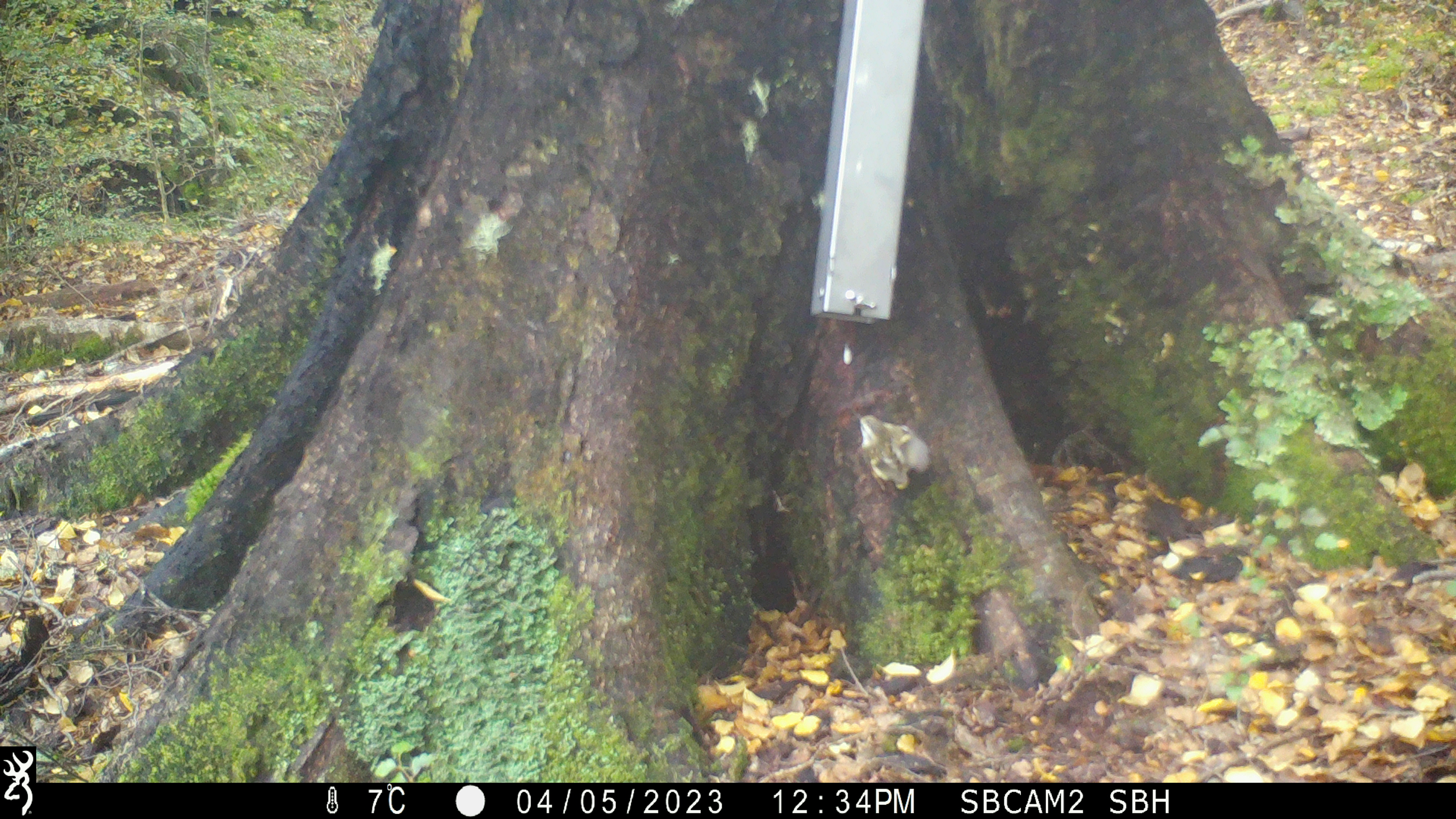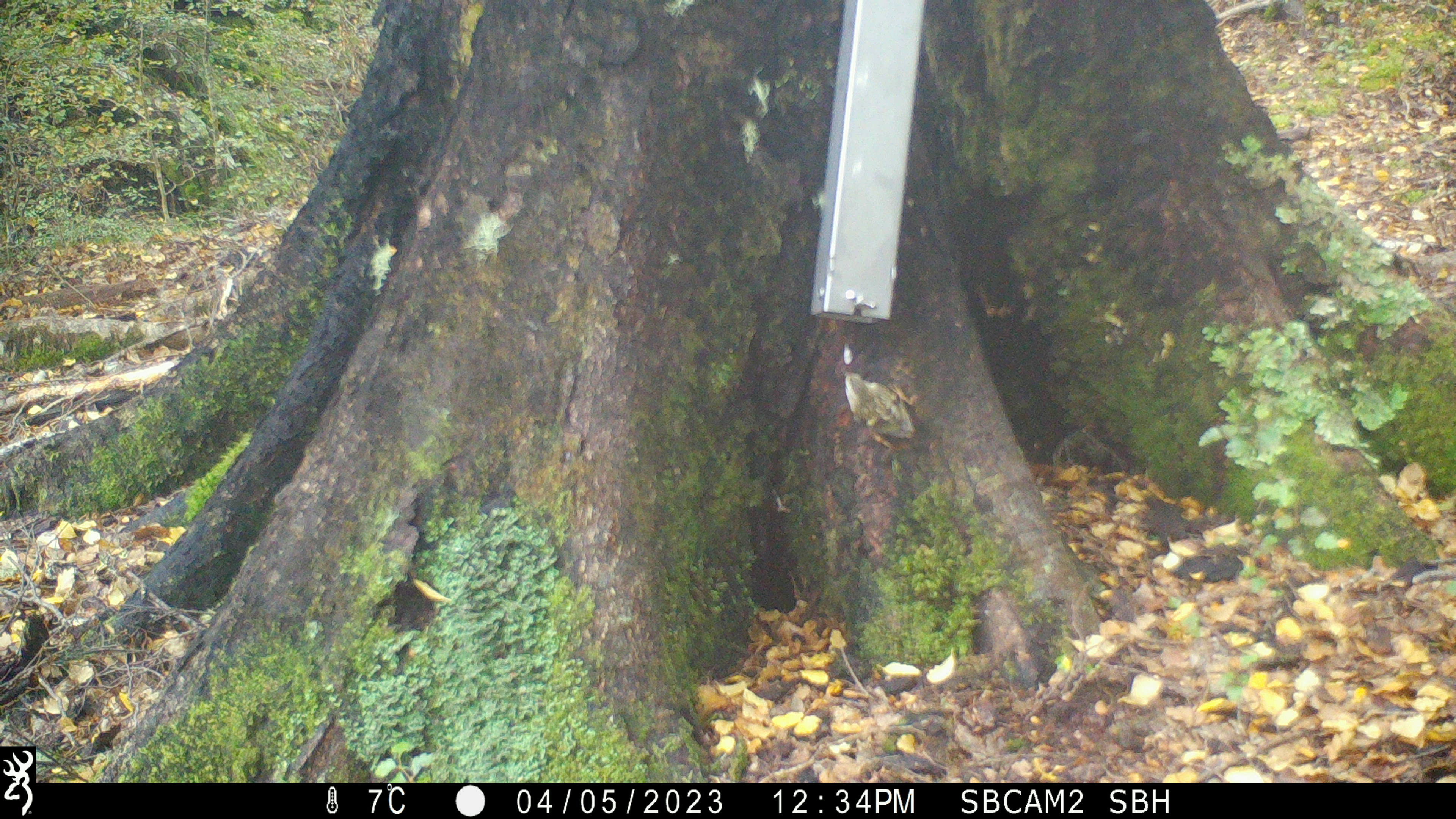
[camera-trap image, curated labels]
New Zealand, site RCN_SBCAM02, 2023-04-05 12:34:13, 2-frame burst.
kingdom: Animalia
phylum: Chordata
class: Aves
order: Passeriformes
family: Acanthisittidae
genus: Acanthisitta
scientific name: Acanthisitta chloris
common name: rifleman